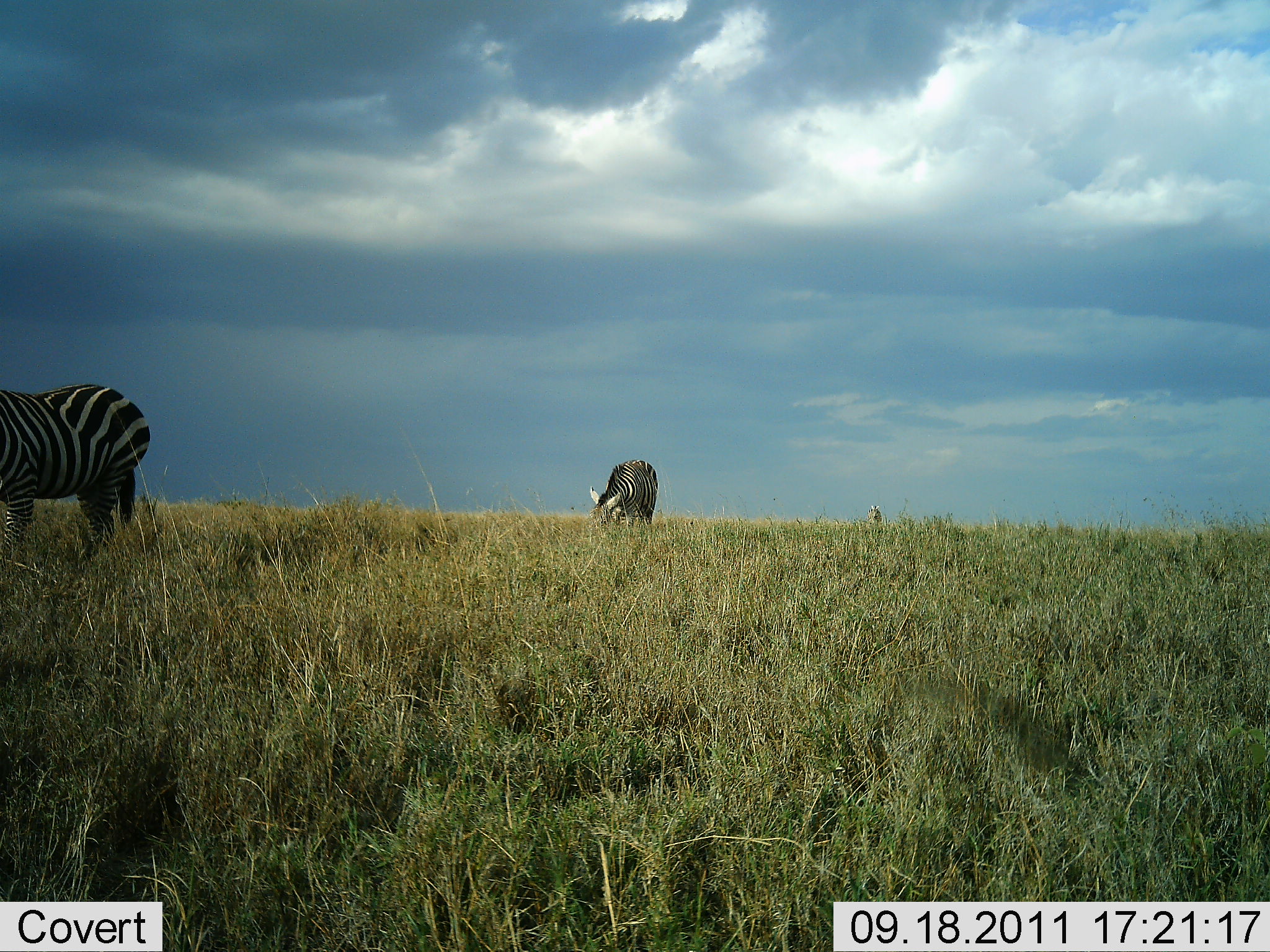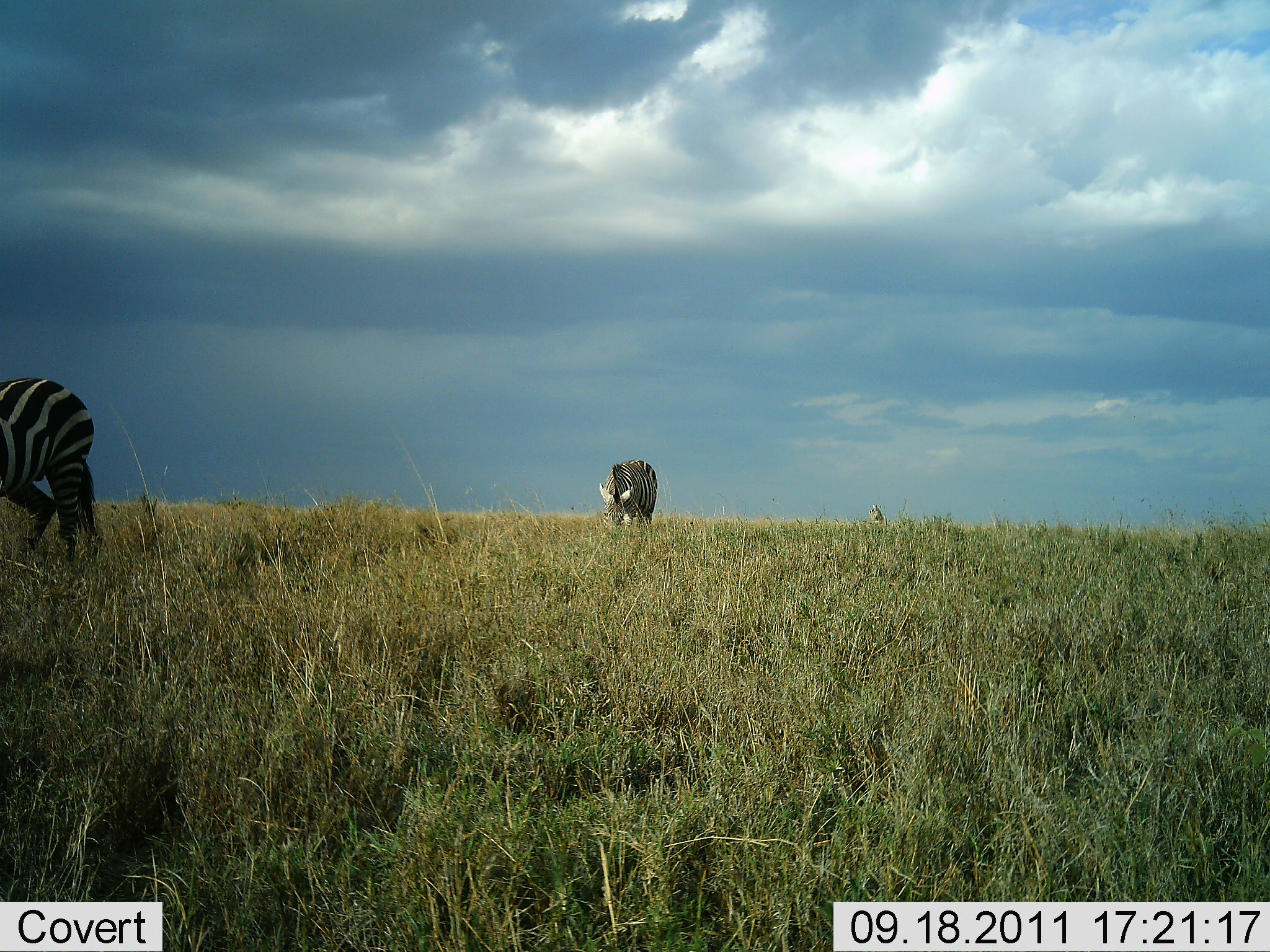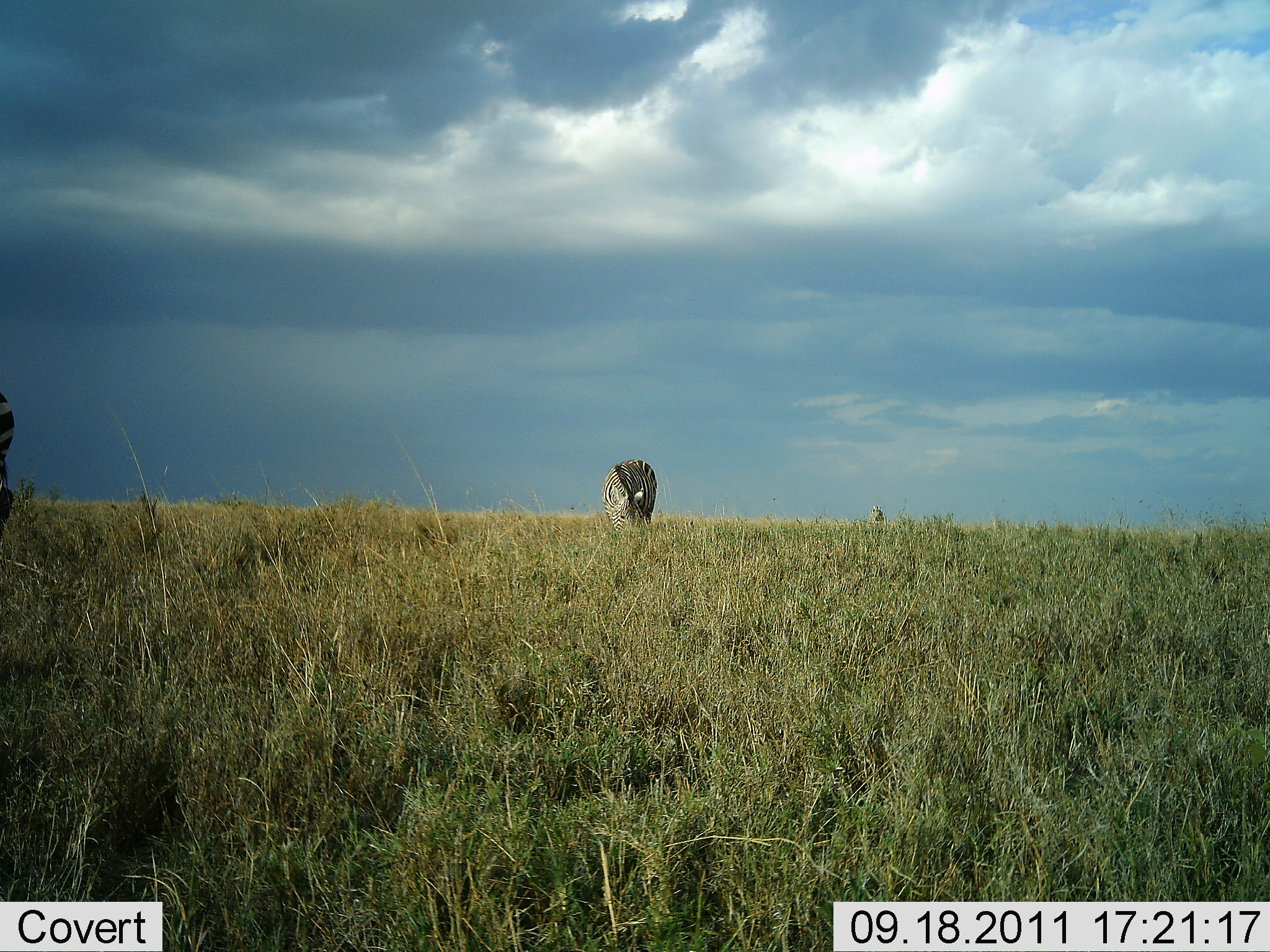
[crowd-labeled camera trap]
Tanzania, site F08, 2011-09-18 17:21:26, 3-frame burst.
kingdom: Animalia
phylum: Chordata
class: Mammalia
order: Perissodactyla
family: Equidae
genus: Equus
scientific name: Equus quagga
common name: plains zebra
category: zebra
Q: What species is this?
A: Zebra (plains zebra) (Equus quagga).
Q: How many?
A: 3.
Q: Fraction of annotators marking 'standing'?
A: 0%.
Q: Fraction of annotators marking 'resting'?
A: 0%.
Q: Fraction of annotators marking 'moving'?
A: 55%.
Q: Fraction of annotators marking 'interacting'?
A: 0%.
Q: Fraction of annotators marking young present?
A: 0%.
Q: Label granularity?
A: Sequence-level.